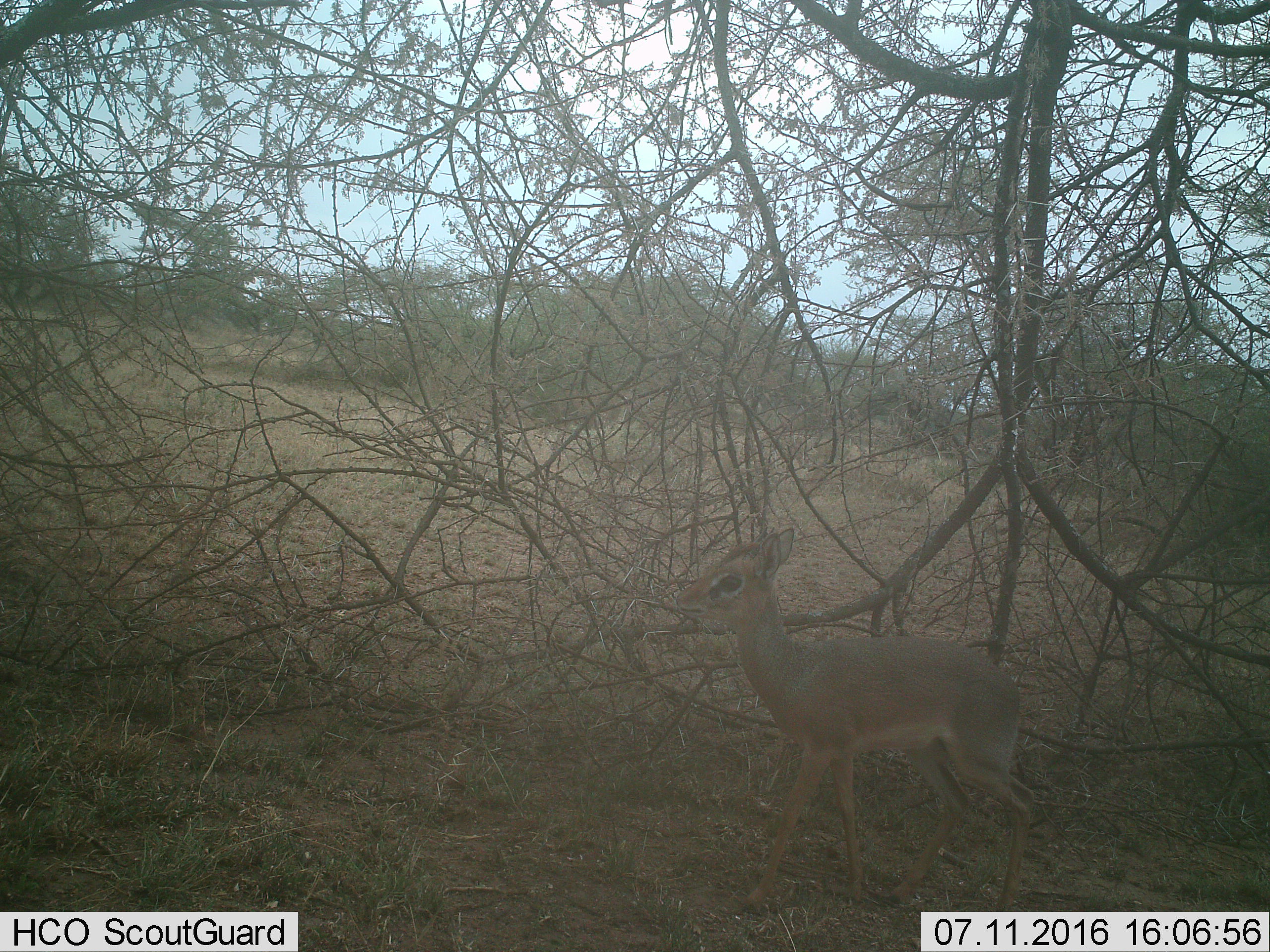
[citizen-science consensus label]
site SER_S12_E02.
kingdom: Animalia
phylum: Chordata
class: Mammalia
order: Artiodactyla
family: Bovidae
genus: Madoqua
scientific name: Madoqua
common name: dik-dik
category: dikdik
Dikdik (dik-dik) (Madoqua), count 1. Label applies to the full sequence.